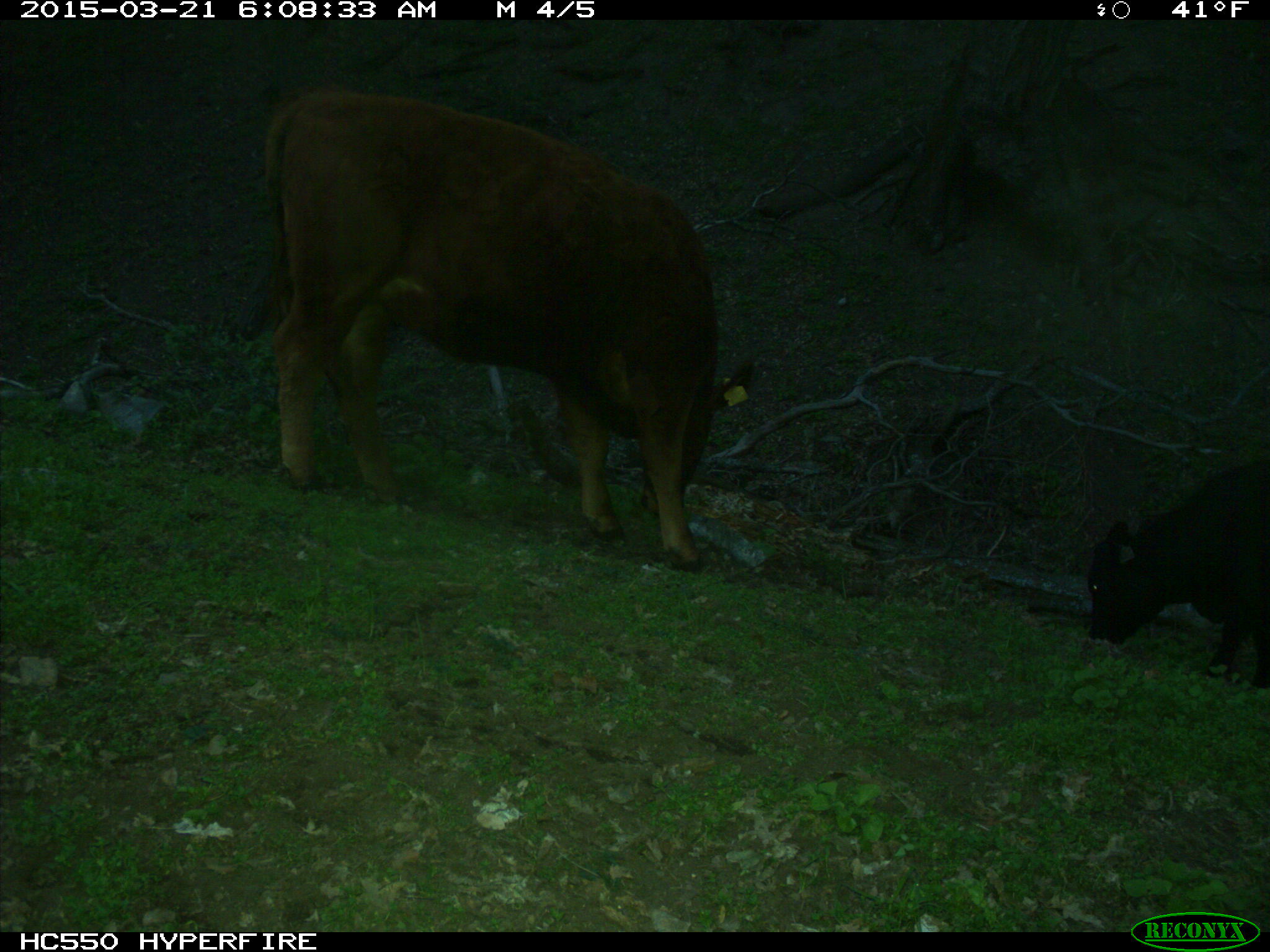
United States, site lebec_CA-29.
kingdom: Animalia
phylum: Chordata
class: Mammalia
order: Artiodactyla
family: Bovidae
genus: Bos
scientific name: Bos taurus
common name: domestic cow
Bos taurus (domestic cow).